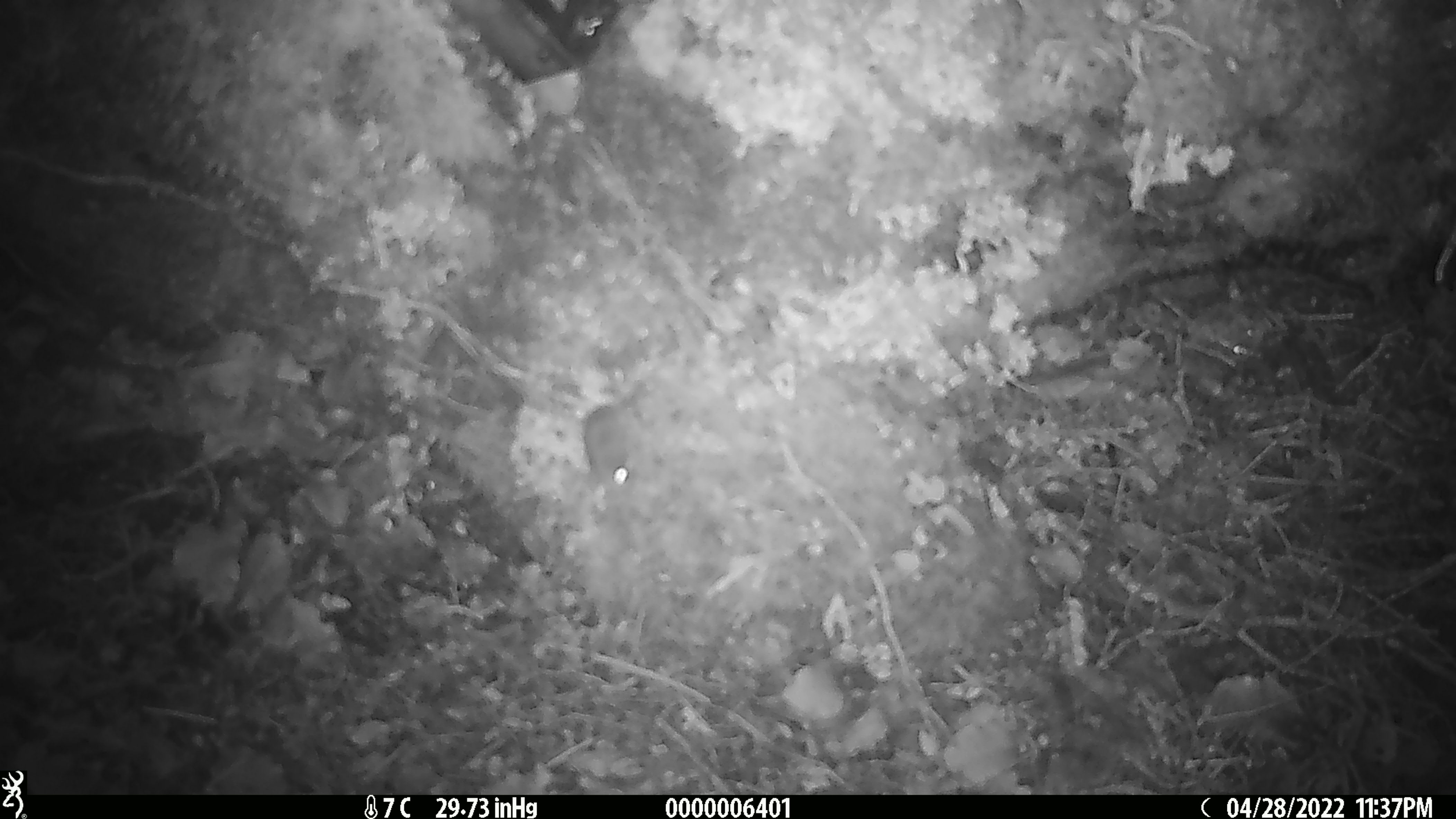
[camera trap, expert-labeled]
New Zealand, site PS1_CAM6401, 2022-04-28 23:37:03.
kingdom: Animalia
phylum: Chordata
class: Mammalia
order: Rodentia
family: Muridae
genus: Mus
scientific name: Mus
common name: mouse